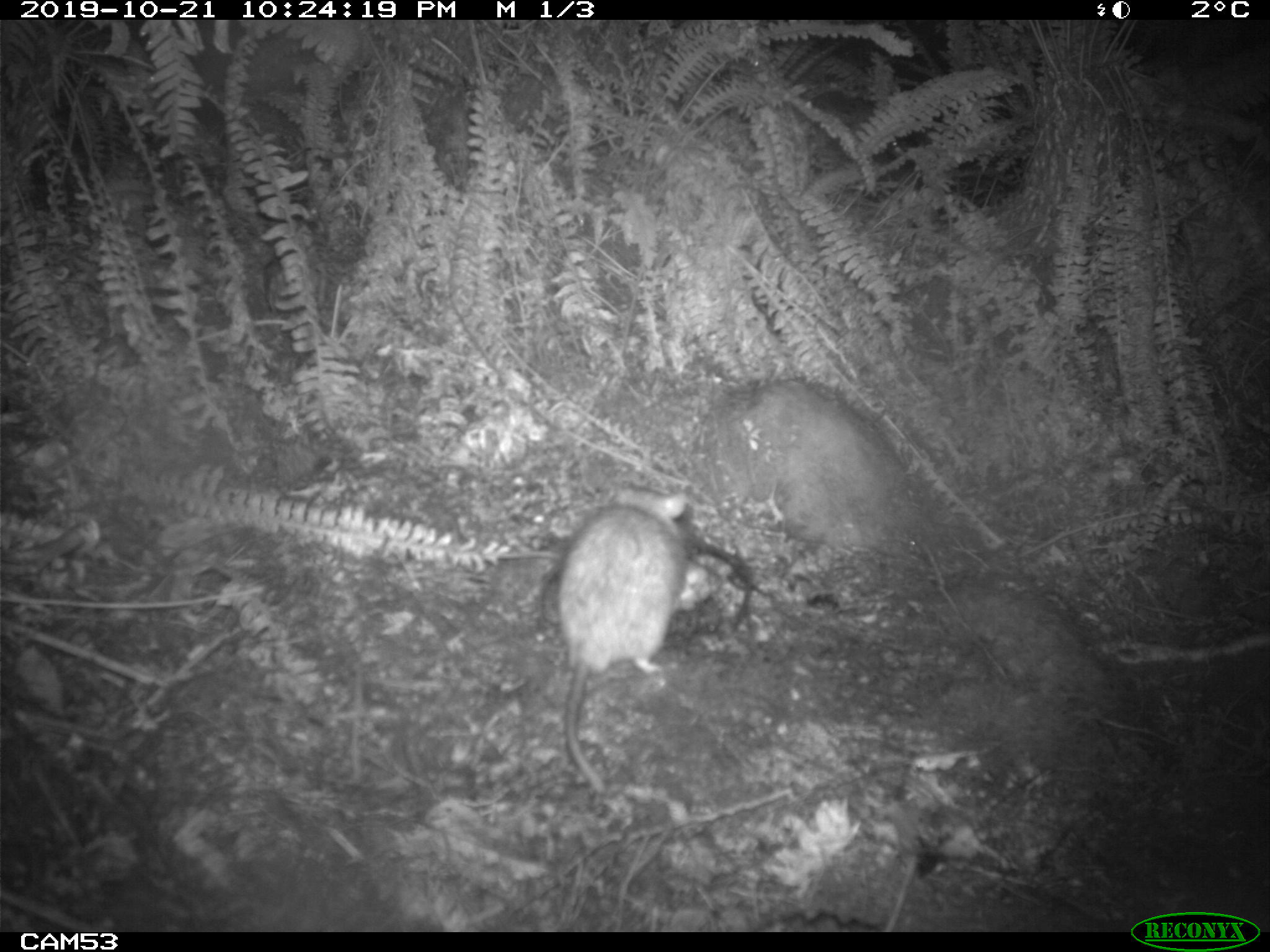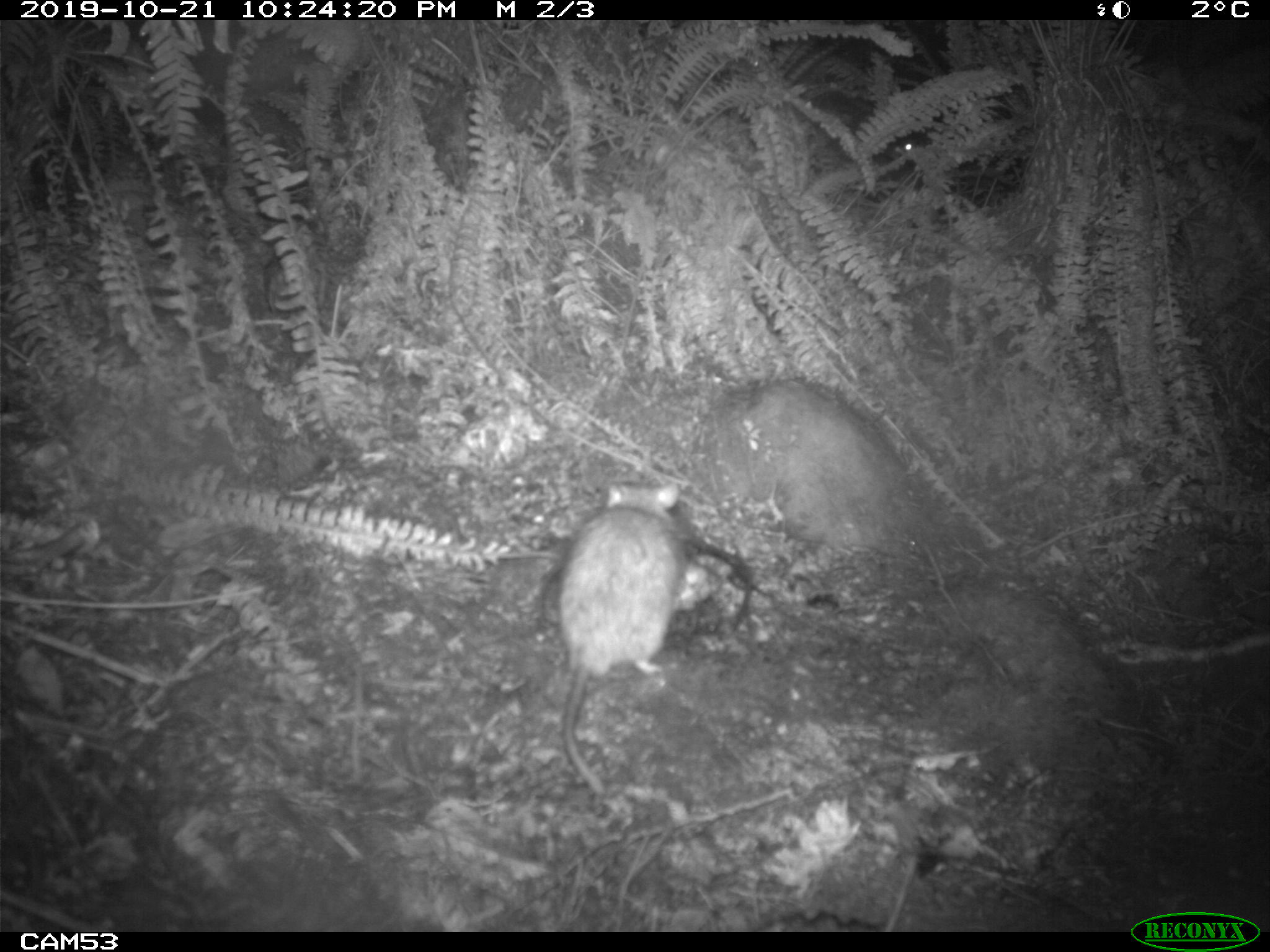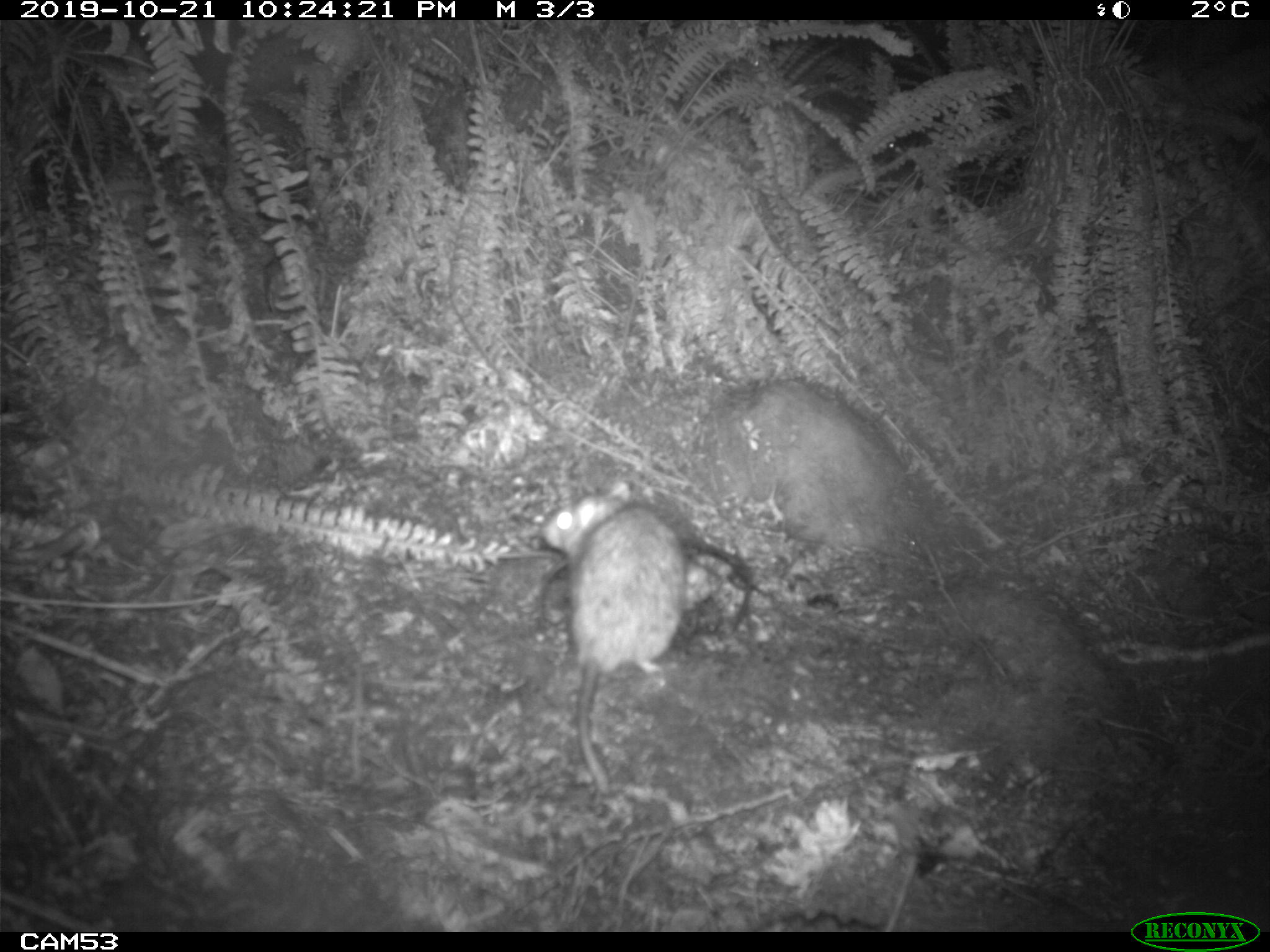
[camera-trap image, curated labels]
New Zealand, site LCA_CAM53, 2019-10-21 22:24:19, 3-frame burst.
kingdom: Animalia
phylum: Chordata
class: Mammalia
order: Rodentia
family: Muridae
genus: Rattus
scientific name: Rattus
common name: rat